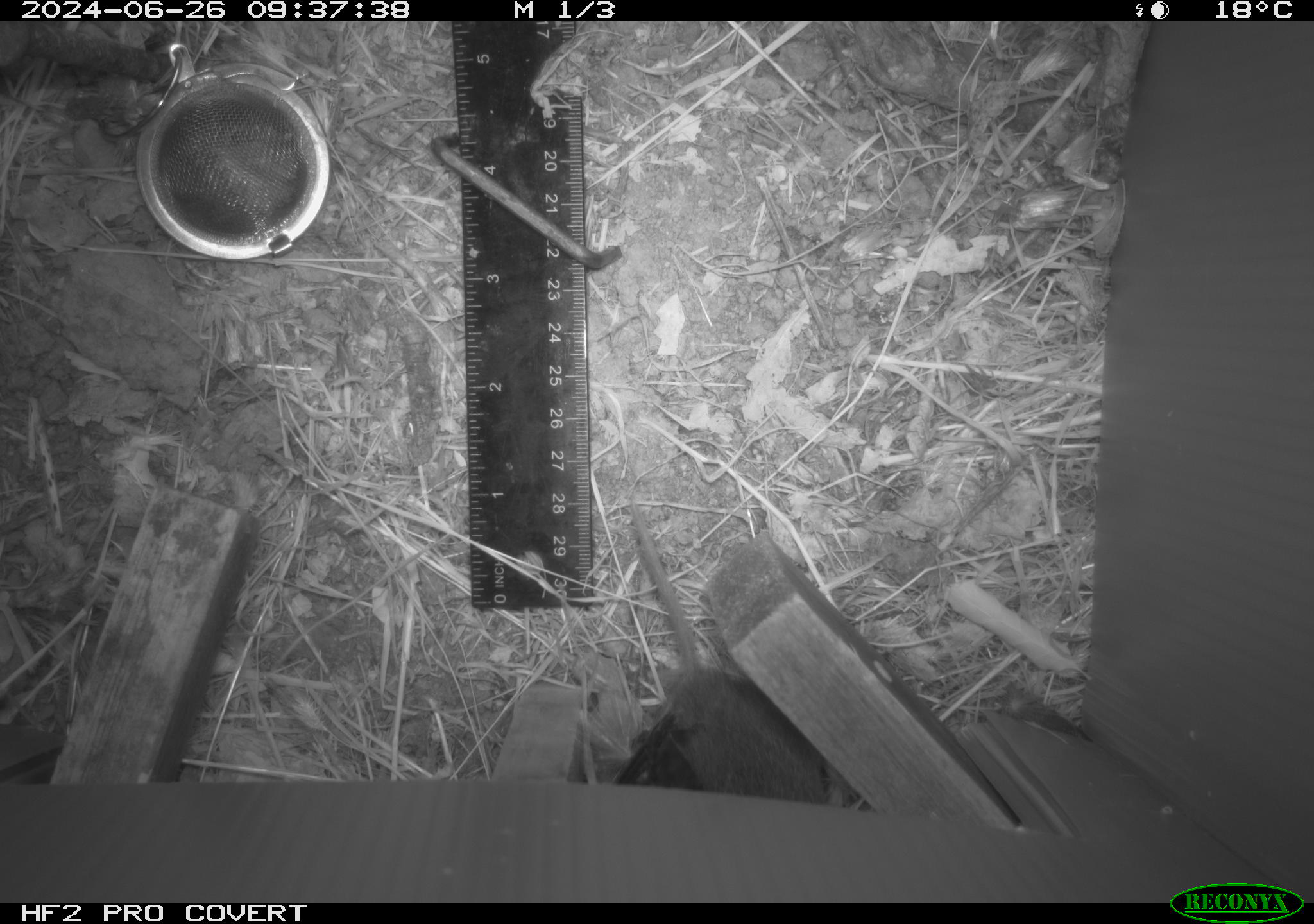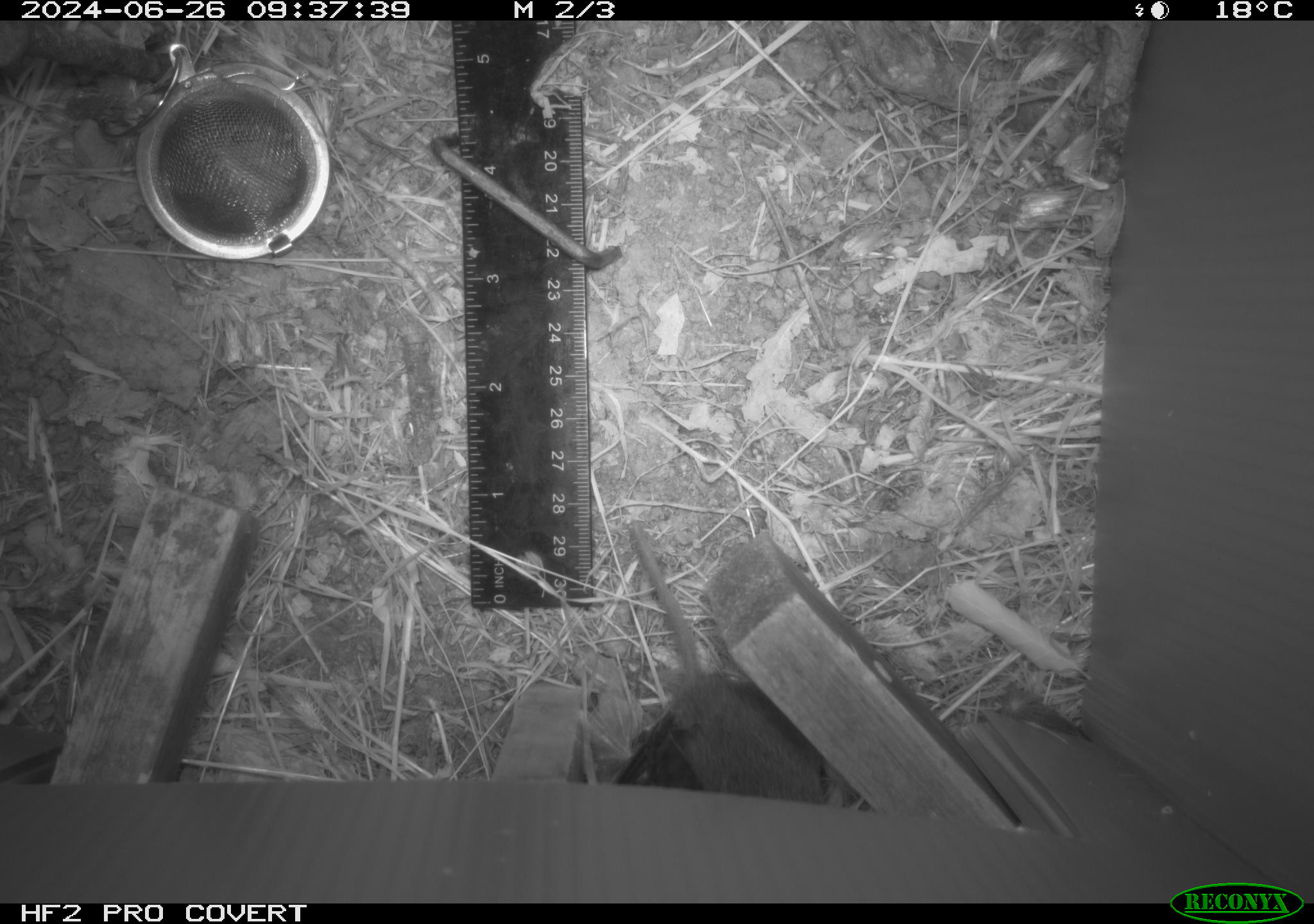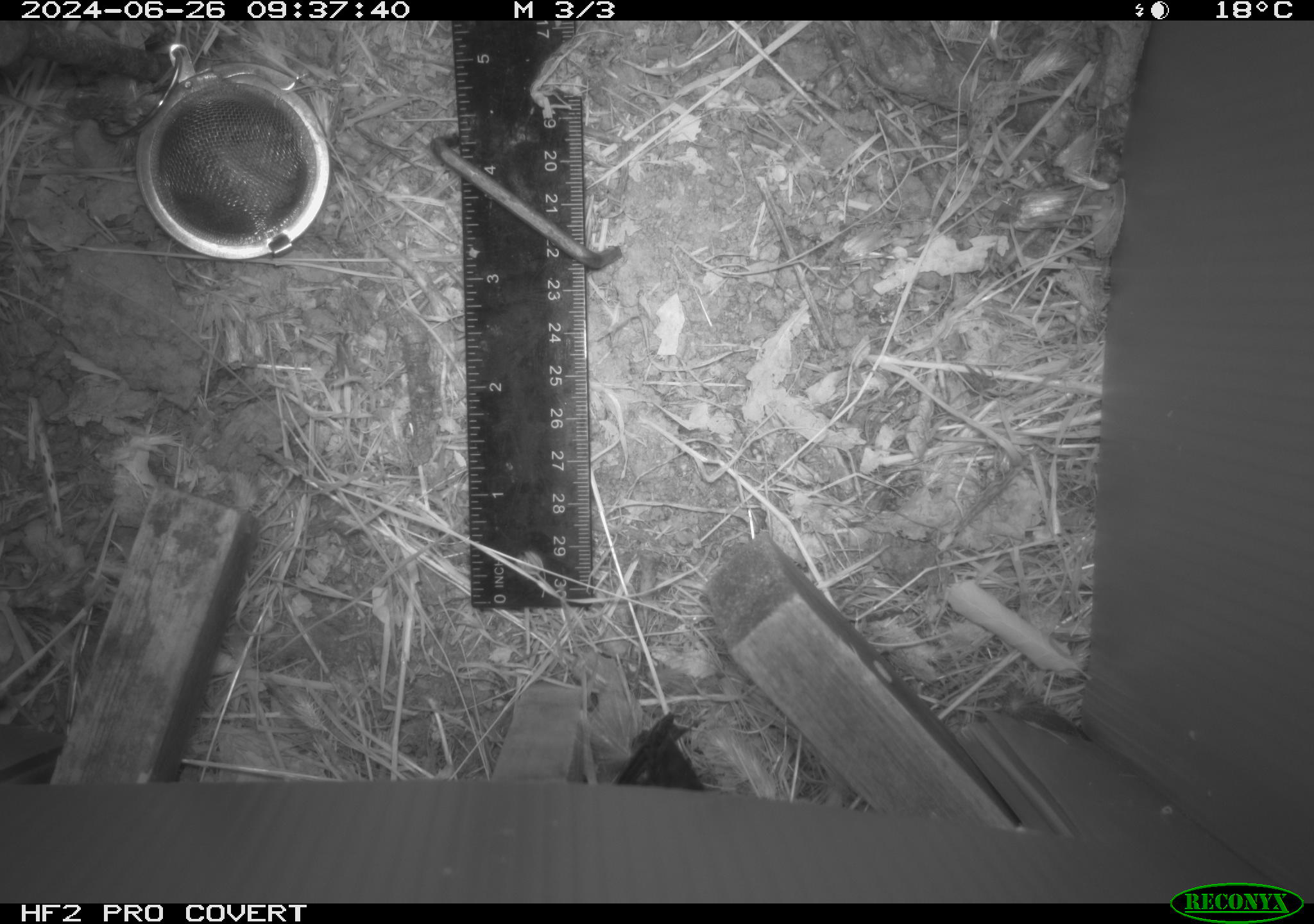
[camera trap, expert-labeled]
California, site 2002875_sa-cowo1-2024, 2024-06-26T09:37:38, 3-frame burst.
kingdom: Animalia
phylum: Chordata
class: Mammalia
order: Rodentia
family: Cricetidae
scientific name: Arvicolinae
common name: voles, lemmings, and muskrats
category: arvicolinae subfamily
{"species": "arvicolinae subfamily (voles, lemmings, and muskrats) (Arvicolinae)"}